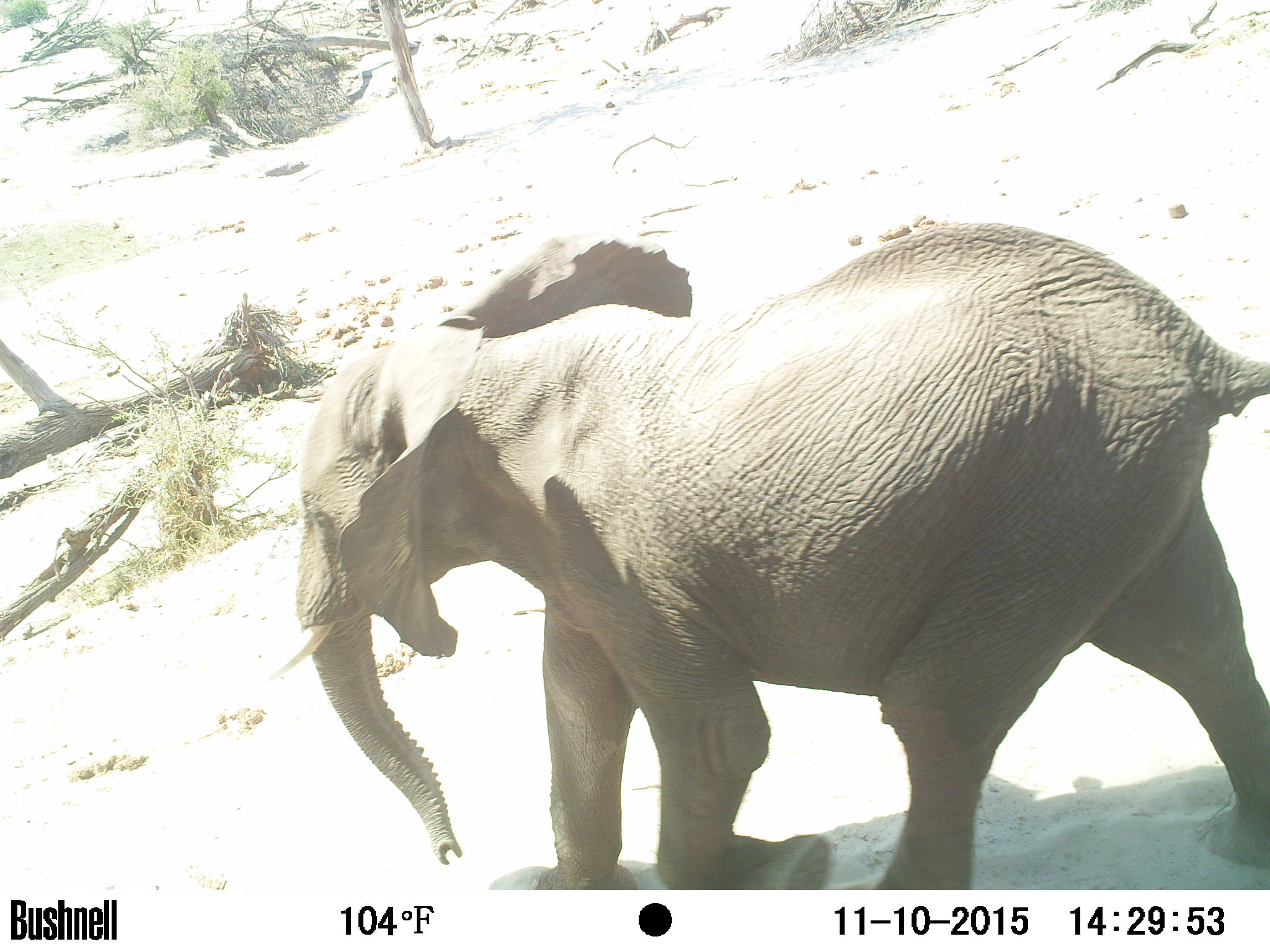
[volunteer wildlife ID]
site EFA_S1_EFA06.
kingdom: Animalia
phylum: Chordata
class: Mammalia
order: Proboscidea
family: Elephantidae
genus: Loxodonta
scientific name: Loxodonta africana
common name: african bush elephant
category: elephant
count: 1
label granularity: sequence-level